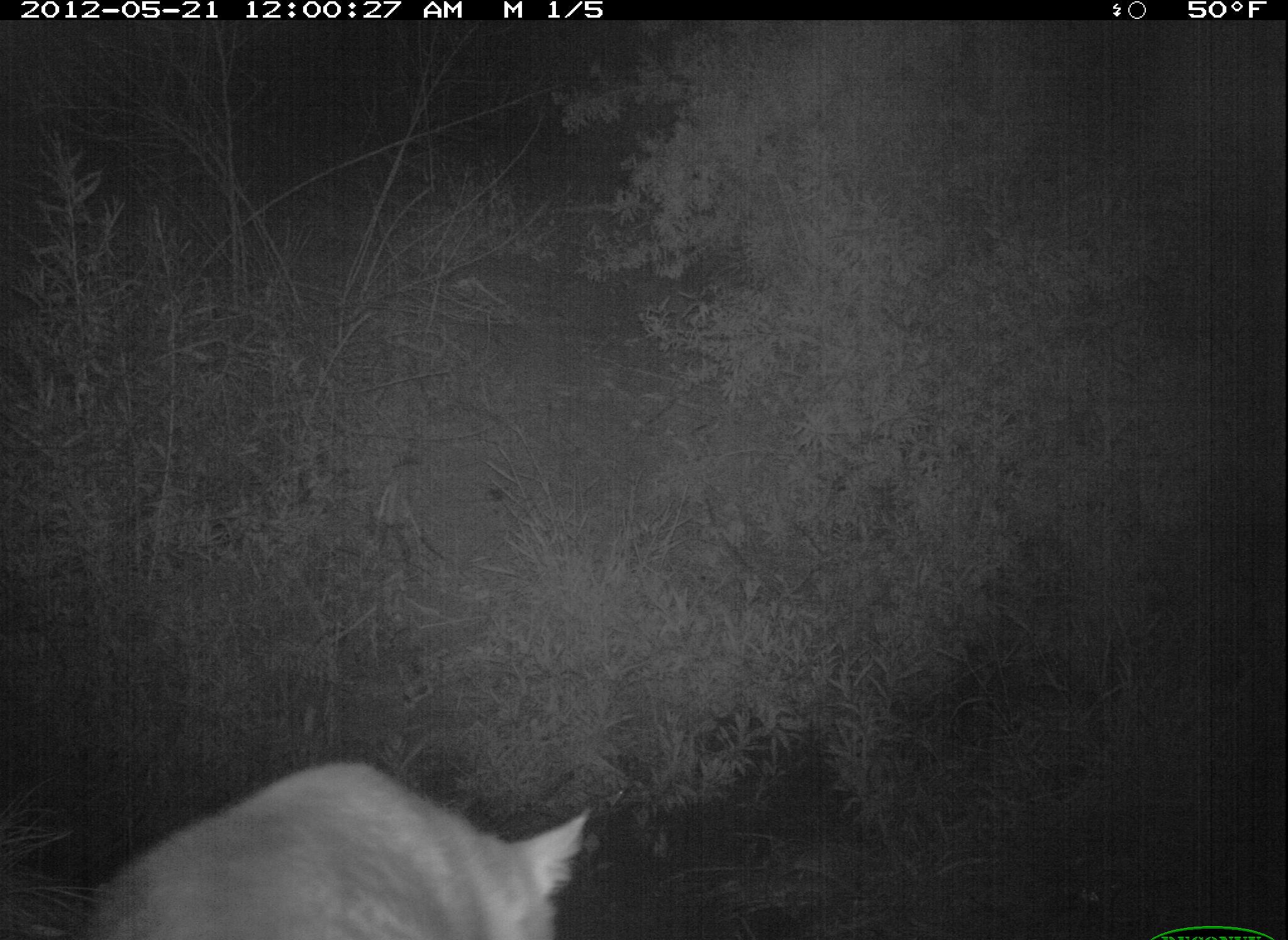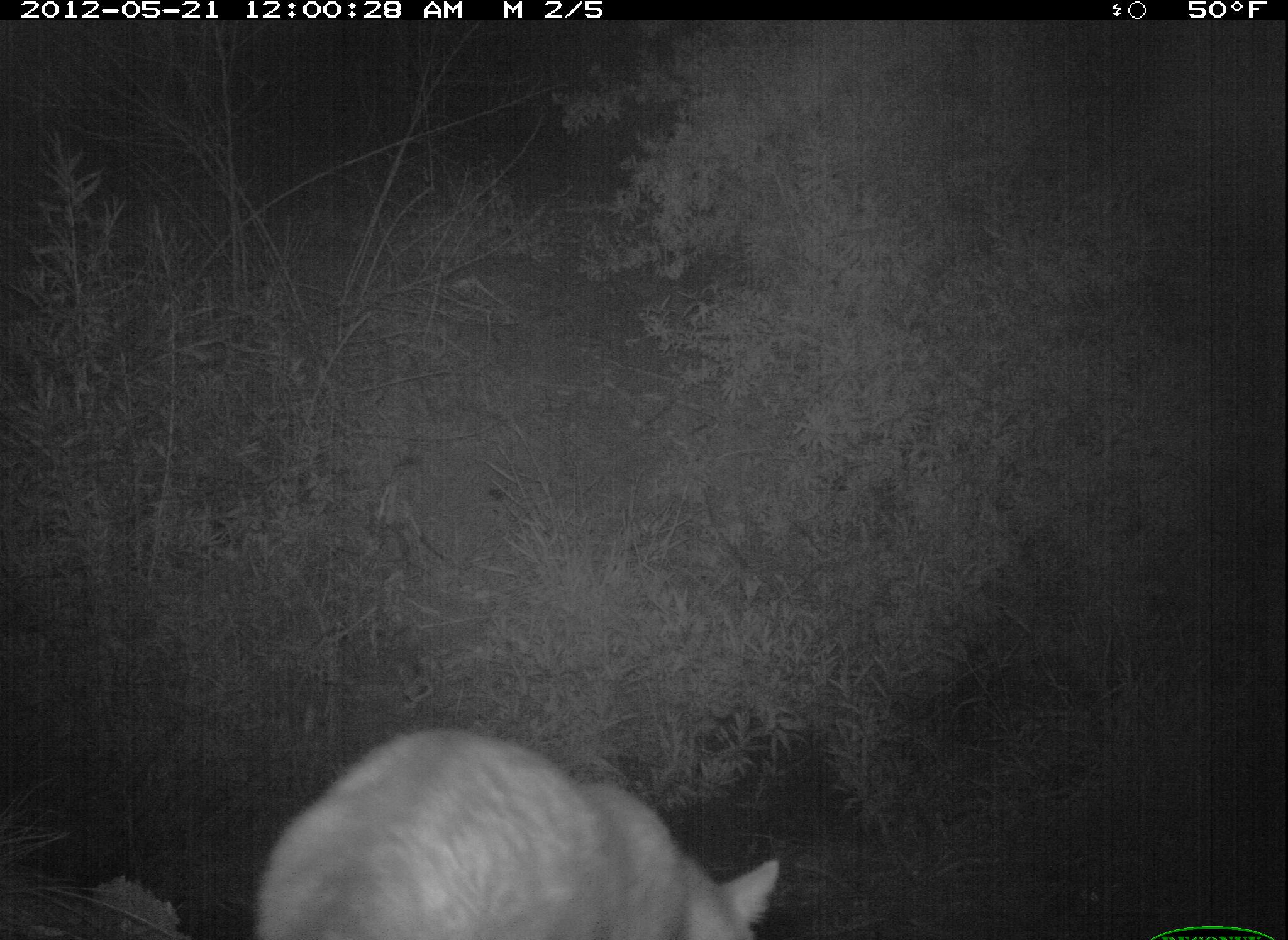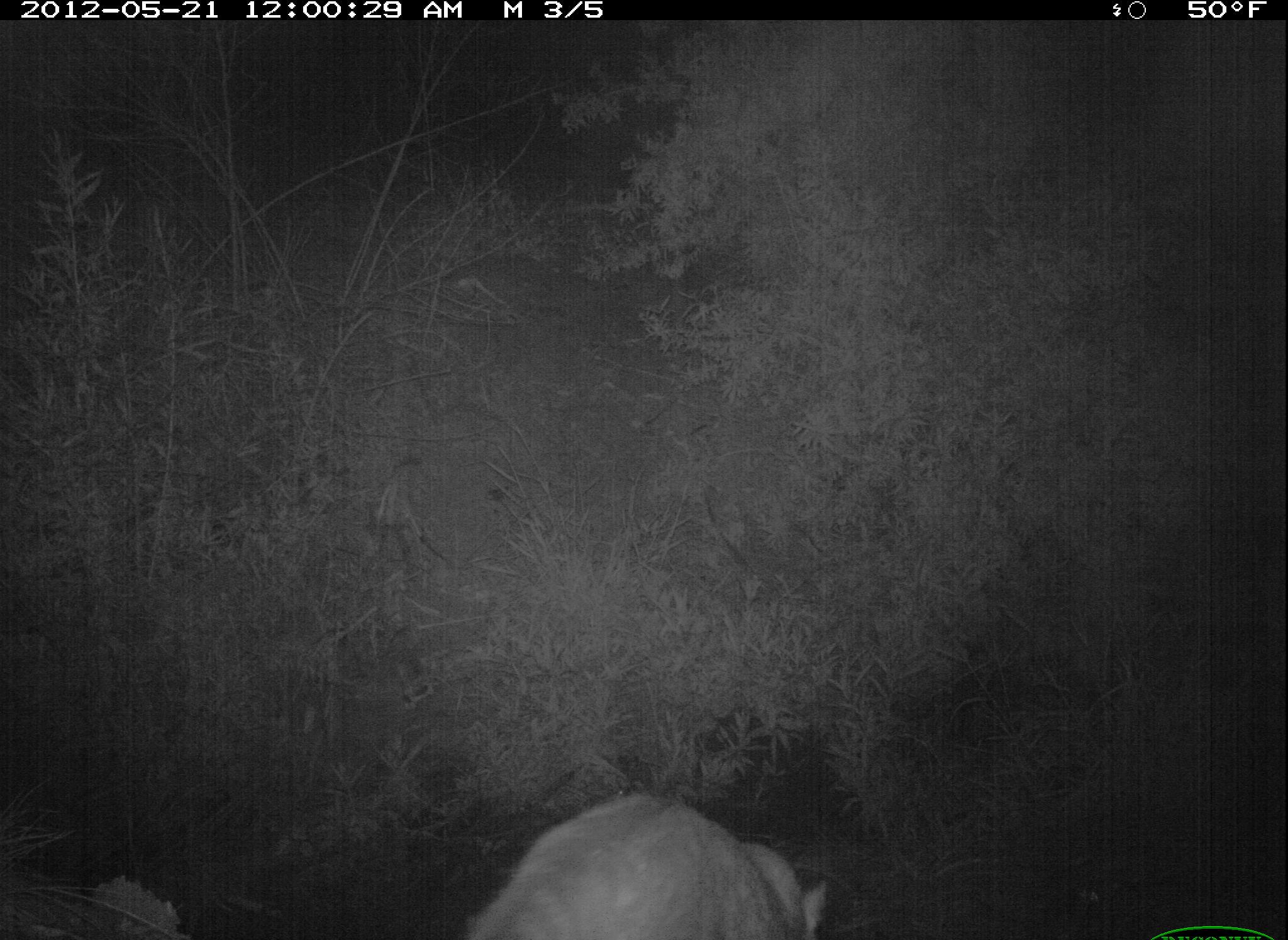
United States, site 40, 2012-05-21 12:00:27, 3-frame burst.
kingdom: Animalia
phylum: Chordata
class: Mammalia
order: Carnivora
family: Felidae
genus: Felis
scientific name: Felis catus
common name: cat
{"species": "cat (Felis catus)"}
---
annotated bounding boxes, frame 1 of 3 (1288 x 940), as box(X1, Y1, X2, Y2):
cat: box(108, 757, 591, 940)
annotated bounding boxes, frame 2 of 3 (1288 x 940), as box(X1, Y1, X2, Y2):
cat: box(269, 712, 792, 934)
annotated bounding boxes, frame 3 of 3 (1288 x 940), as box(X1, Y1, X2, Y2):
cat: box(452, 788, 837, 937)